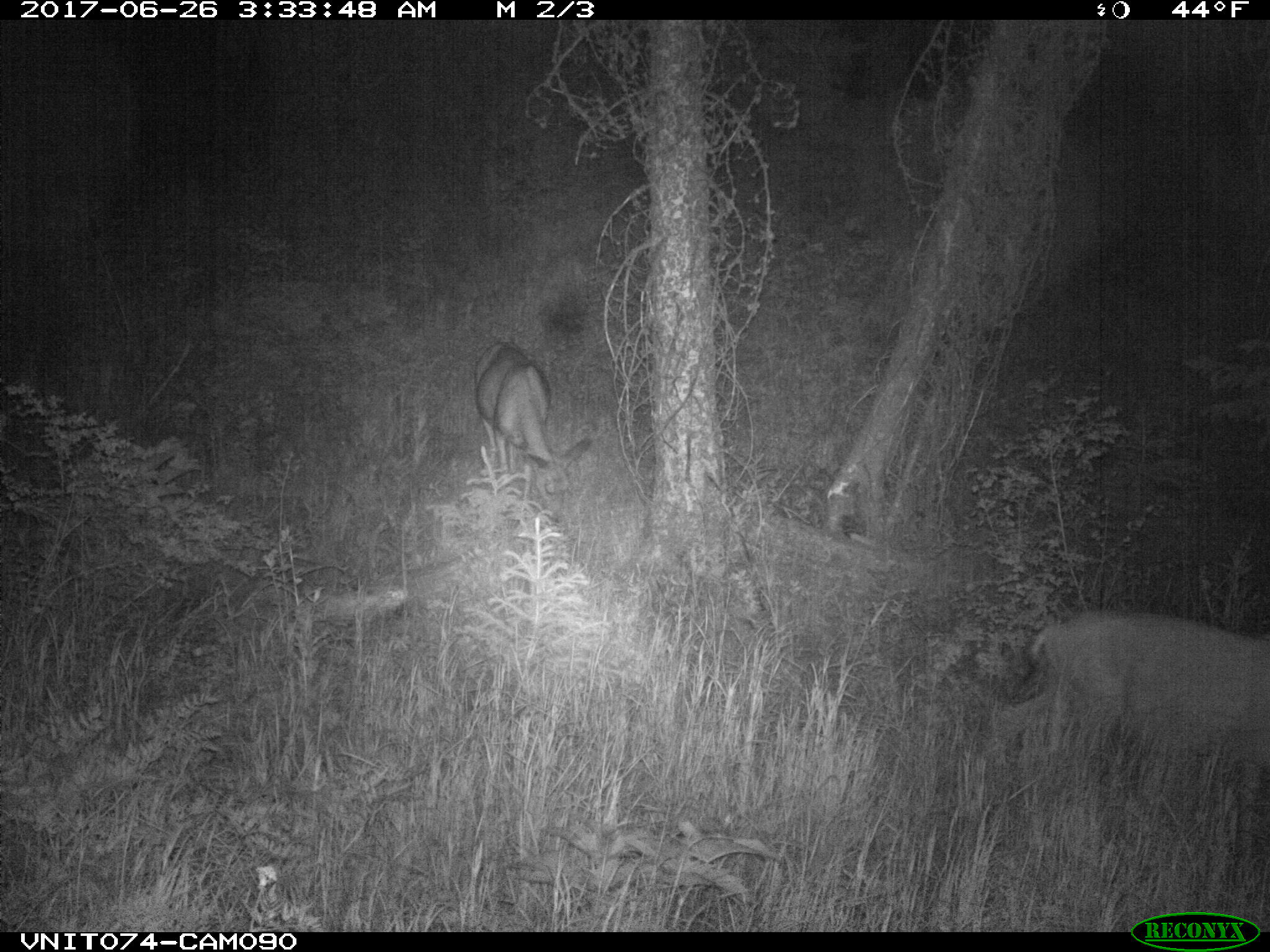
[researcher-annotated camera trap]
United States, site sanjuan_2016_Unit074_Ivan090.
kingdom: Animalia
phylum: Chordata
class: Mammalia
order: Artiodactyla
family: Cervidae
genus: Odocoileus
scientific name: Odocoileus hemionus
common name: mule deer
Odocoileus hemionus (mule deer).